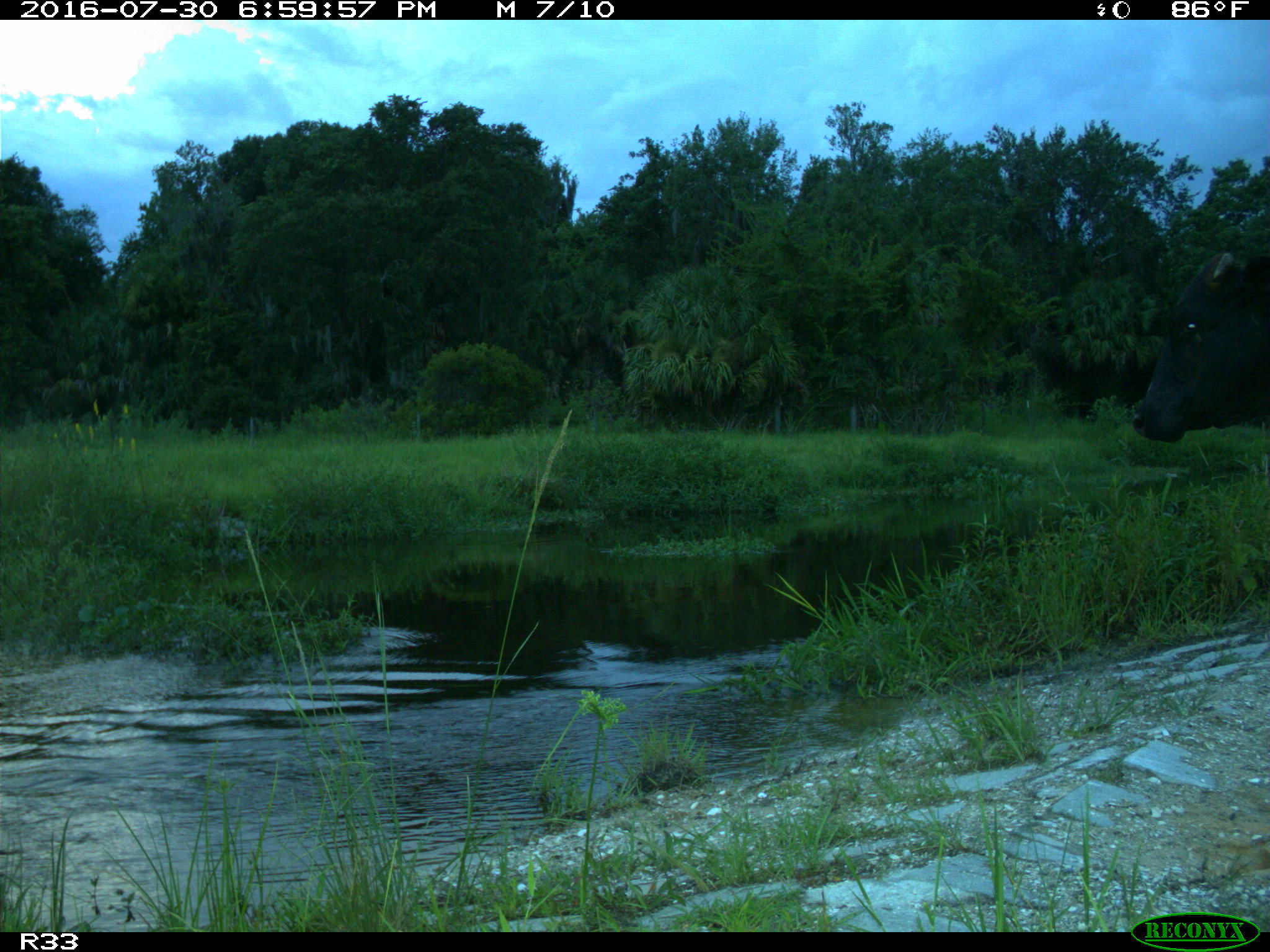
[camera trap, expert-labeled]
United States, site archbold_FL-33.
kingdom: Animalia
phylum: Chordata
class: Mammalia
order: Artiodactyla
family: Bovidae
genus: Bos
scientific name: Bos taurus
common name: domestic cow